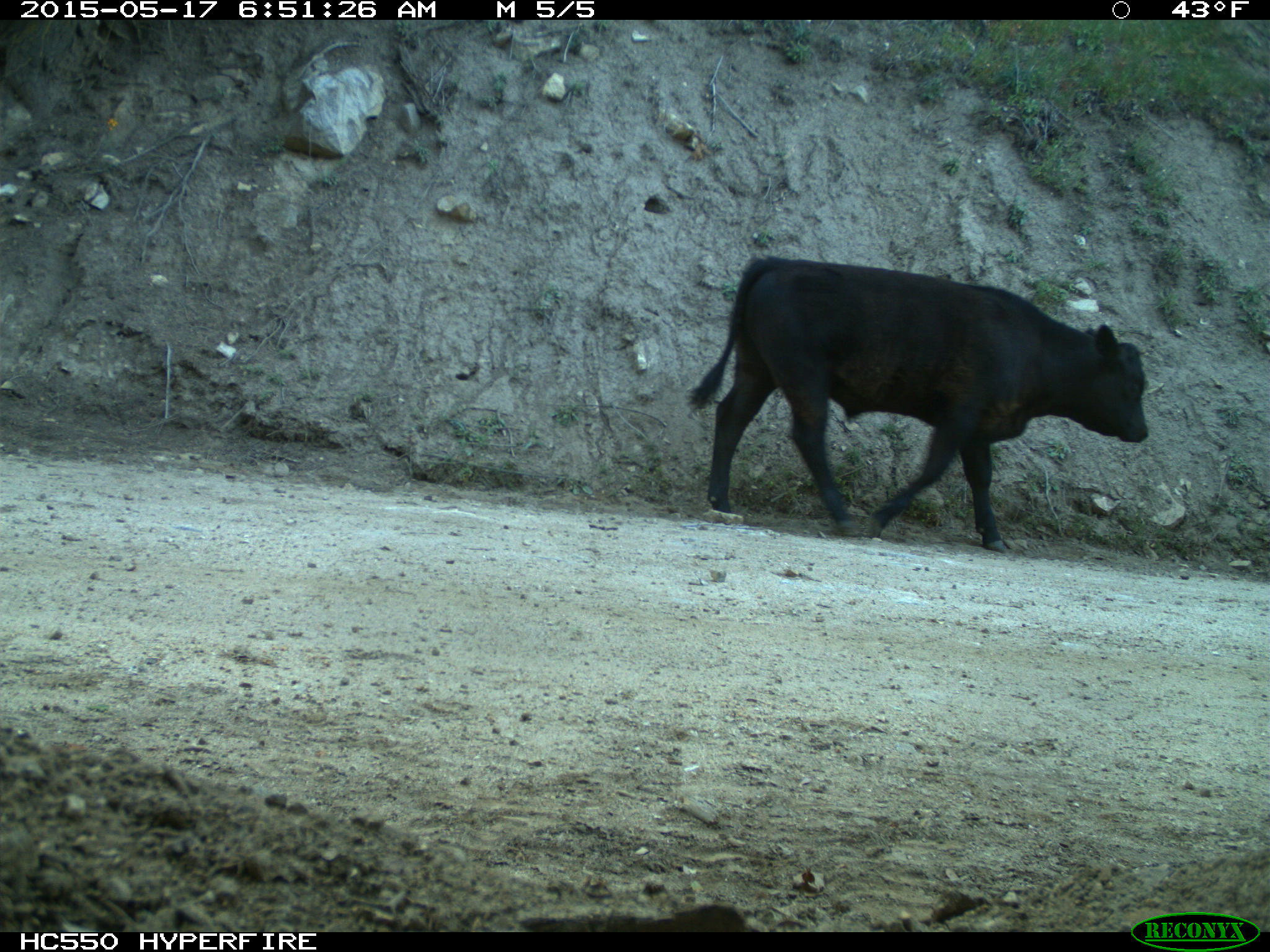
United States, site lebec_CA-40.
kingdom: Animalia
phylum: Chordata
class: Mammalia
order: Artiodactyla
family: Bovidae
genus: Bos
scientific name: Bos taurus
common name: domestic cow